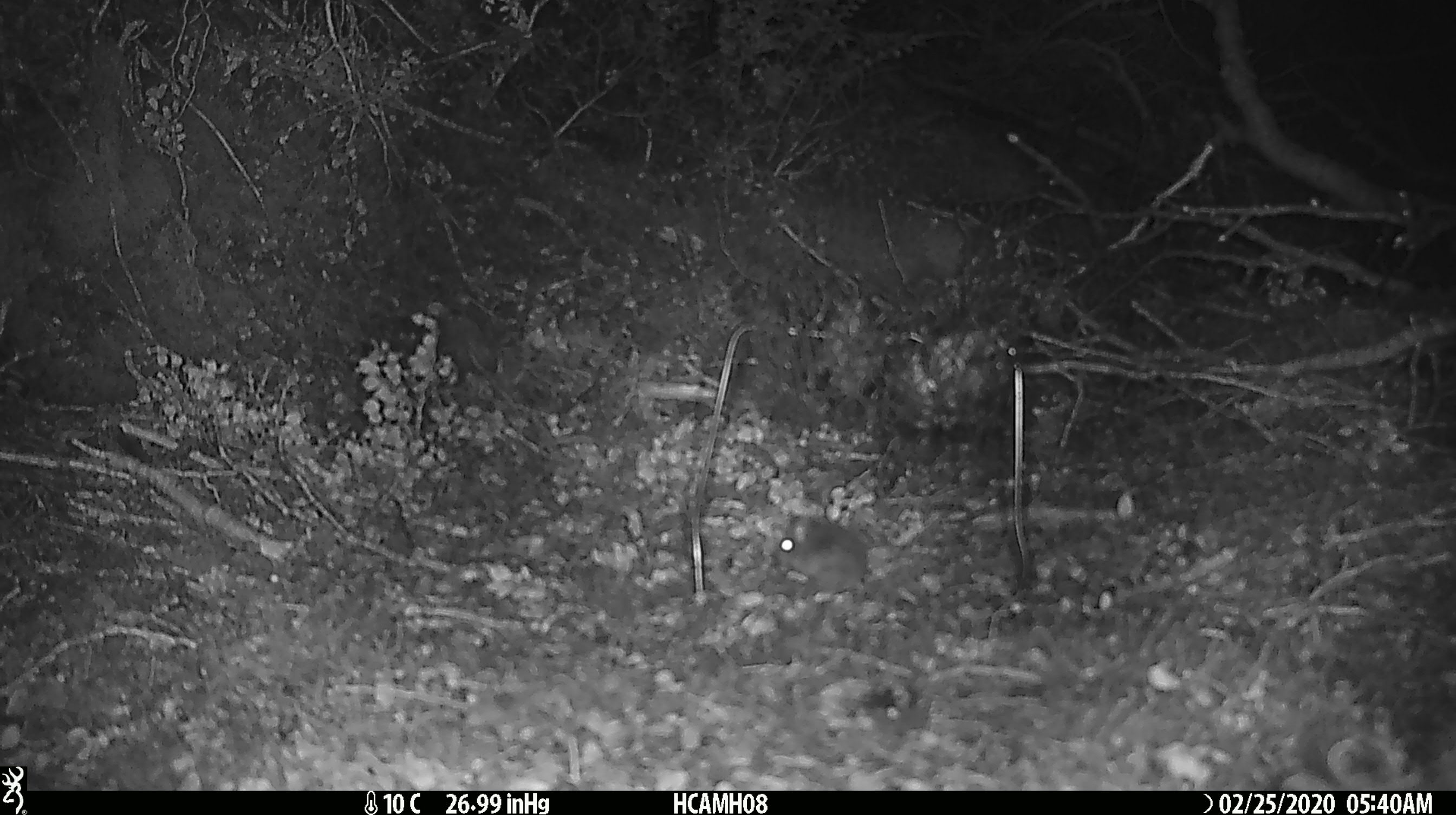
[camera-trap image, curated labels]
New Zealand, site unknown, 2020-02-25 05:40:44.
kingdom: Animalia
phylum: Chordata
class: Mammalia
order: Rodentia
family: Muridae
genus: Mus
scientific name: Mus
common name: mouse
Mouse (Mus).